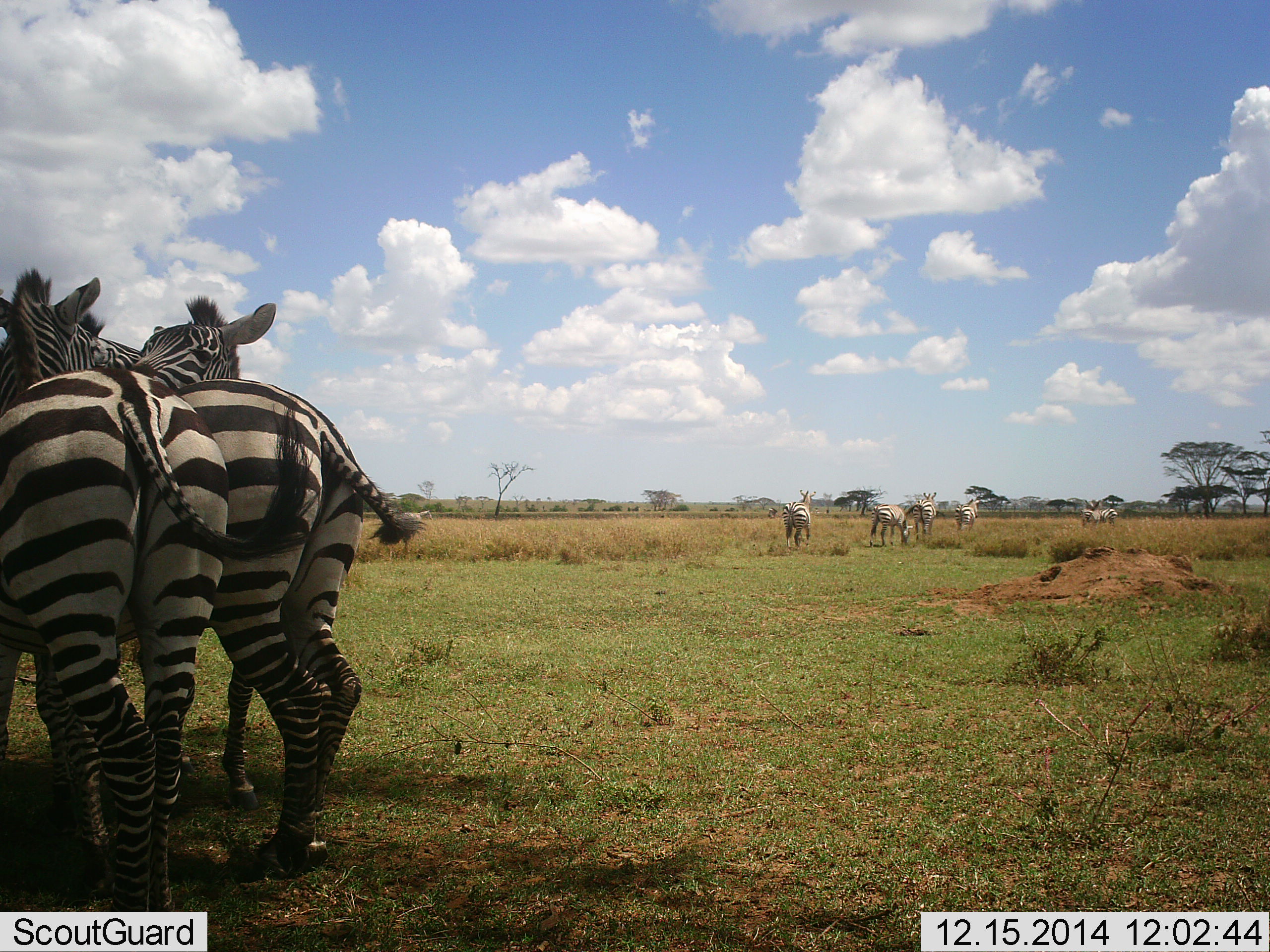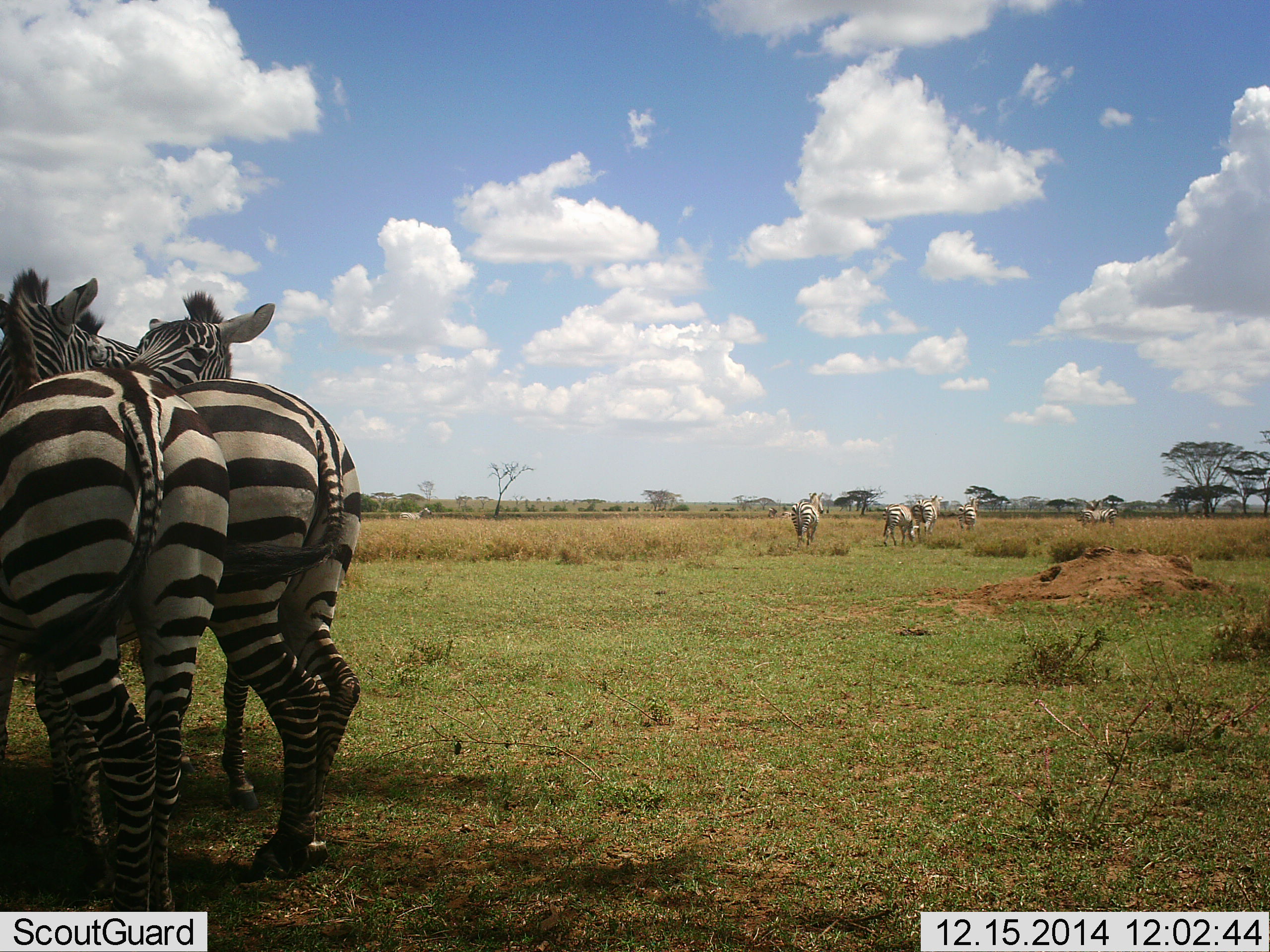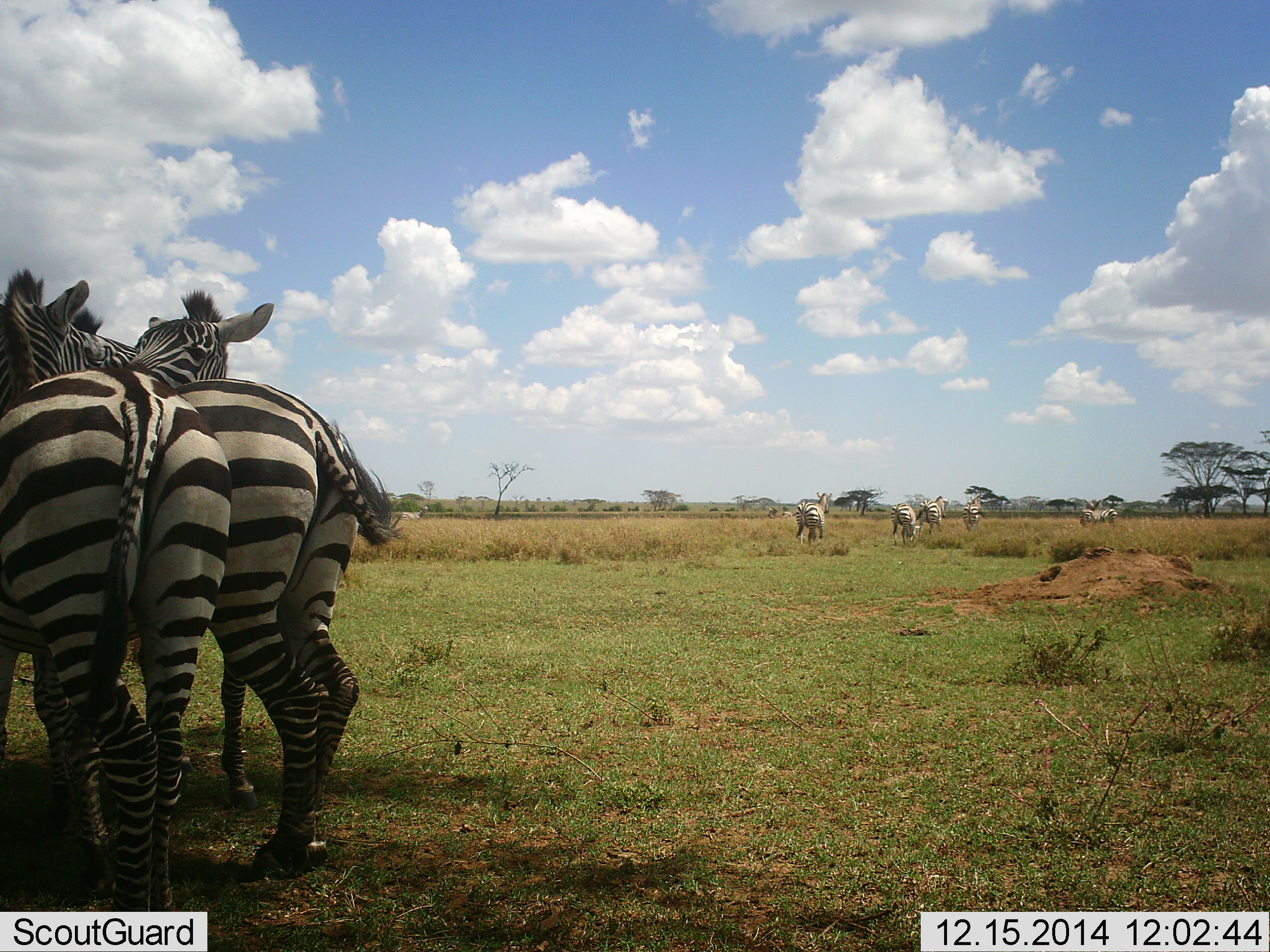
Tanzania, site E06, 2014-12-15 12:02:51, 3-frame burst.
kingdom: Animalia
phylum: Chordata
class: Mammalia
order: Perissodactyla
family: Equidae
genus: Equus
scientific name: Equus quagga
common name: plains zebra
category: zebra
Zebra (plains zebra) (Equus quagga), count 7. Behavior (volunteer vote fractions): standing 90%, resting 0%, moving 30%, interacting 30%. Young present (vote fraction): 0%. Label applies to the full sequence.